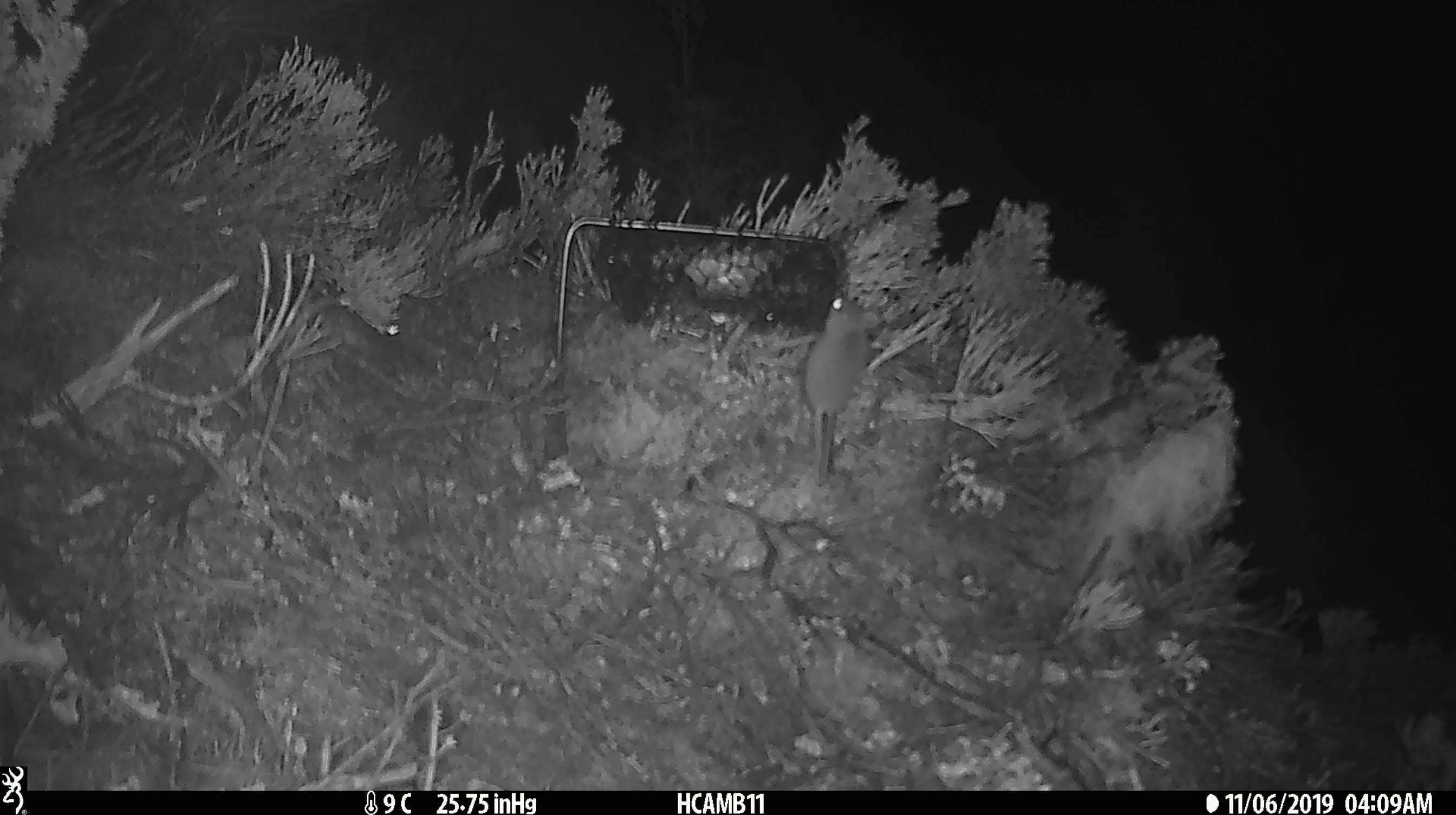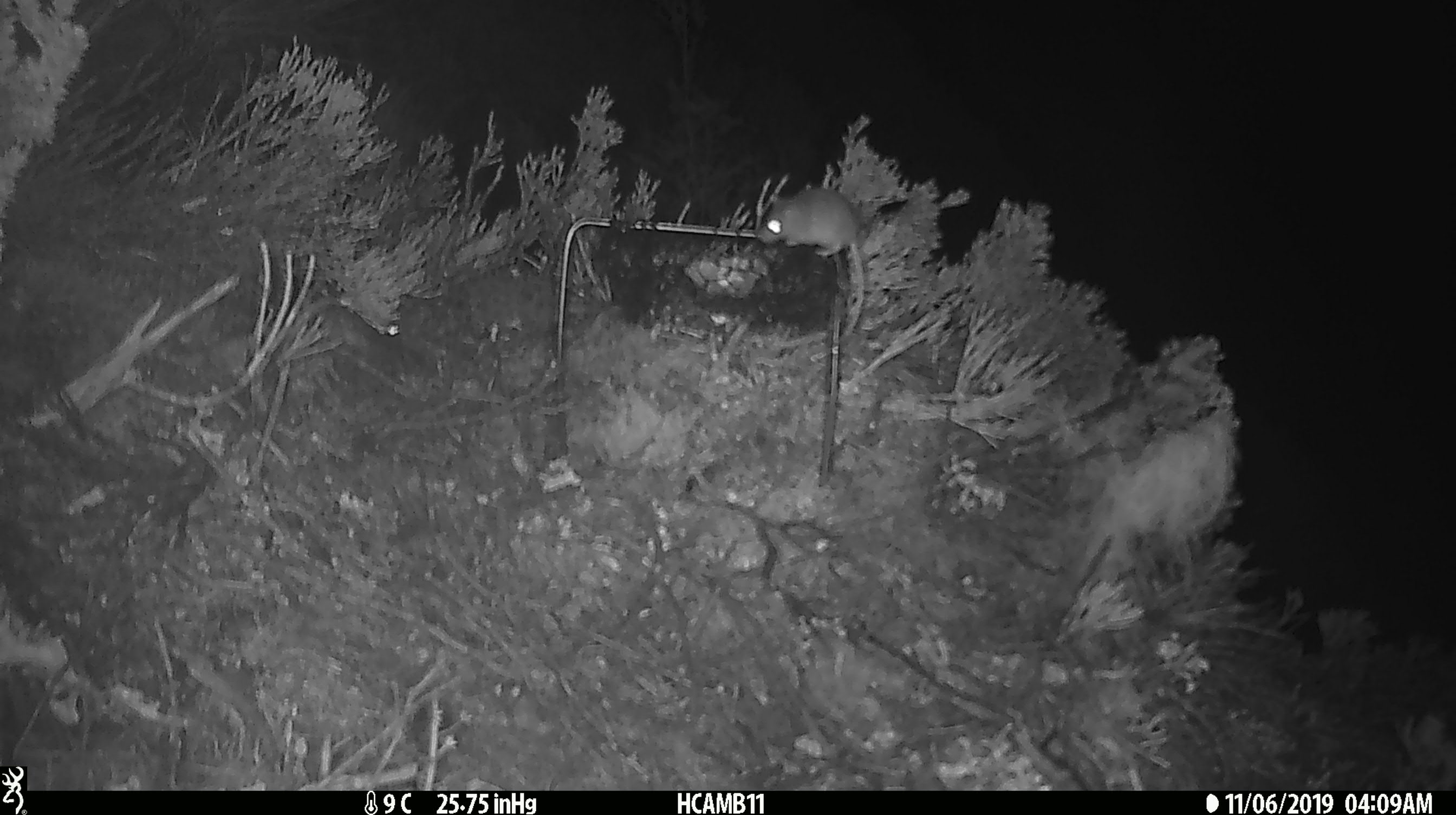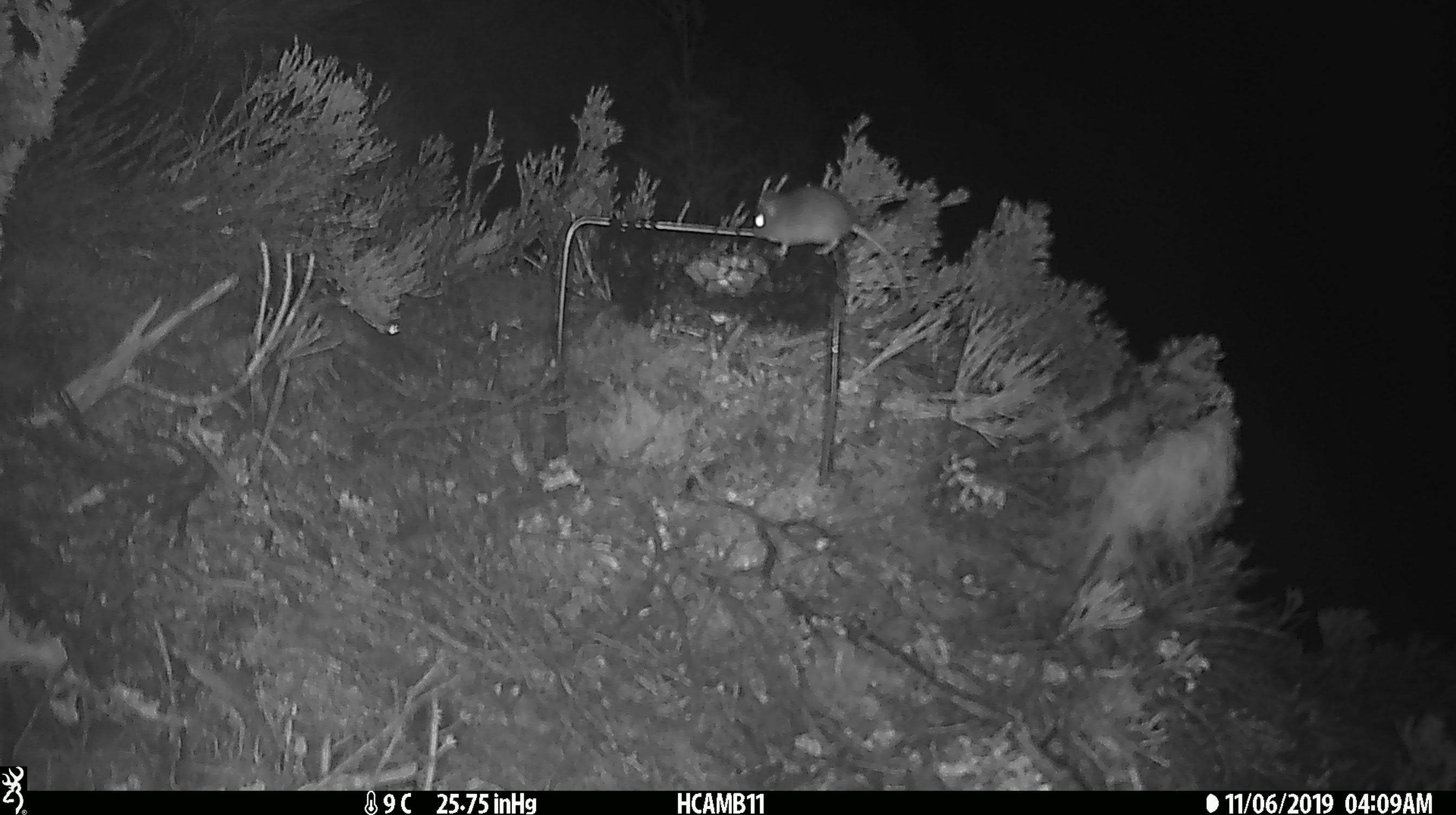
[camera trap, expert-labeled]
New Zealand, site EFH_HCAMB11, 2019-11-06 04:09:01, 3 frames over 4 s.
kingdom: Animalia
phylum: Chordata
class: Mammalia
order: Rodentia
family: Muridae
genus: Mus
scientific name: Mus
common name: mouse